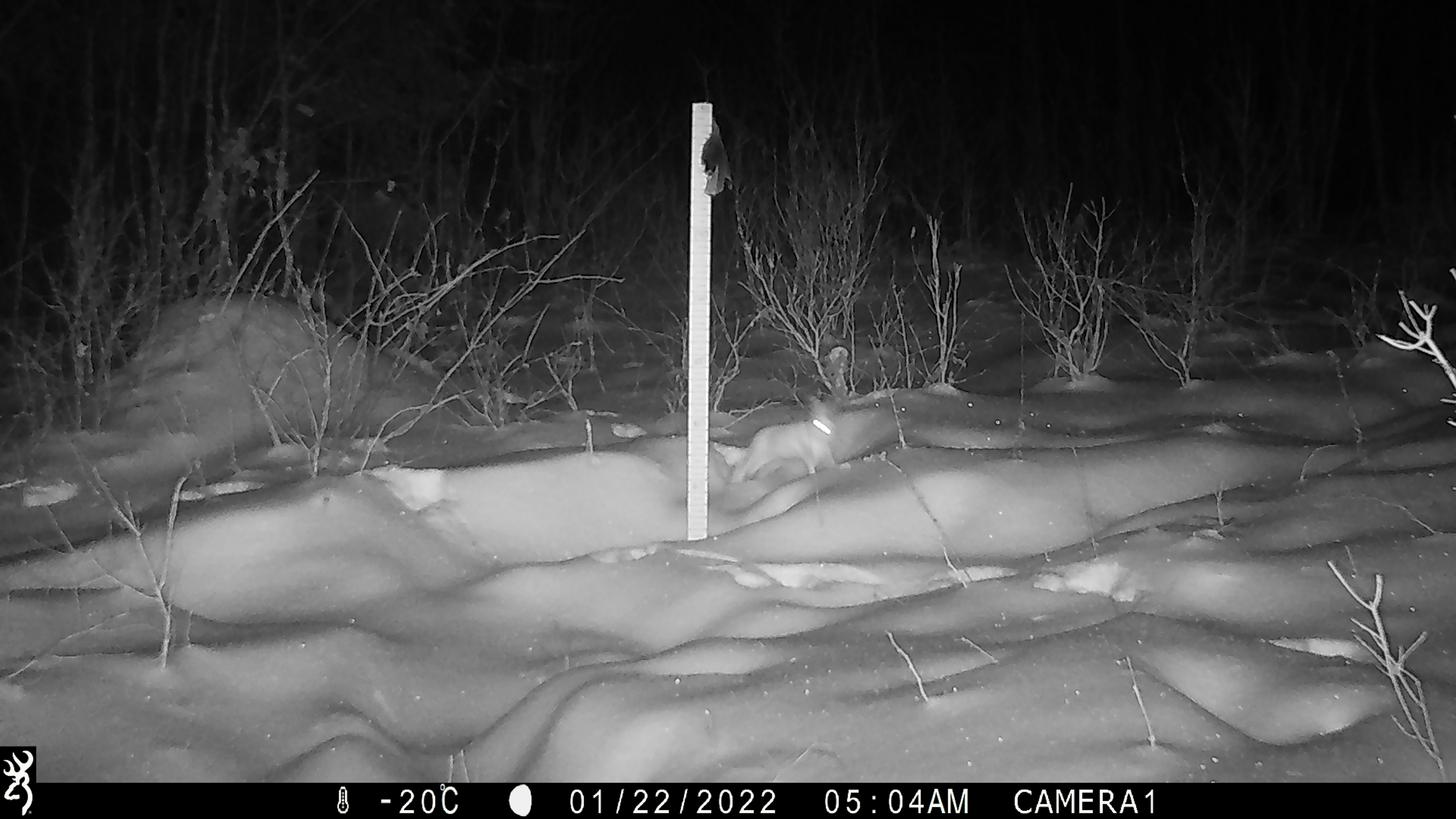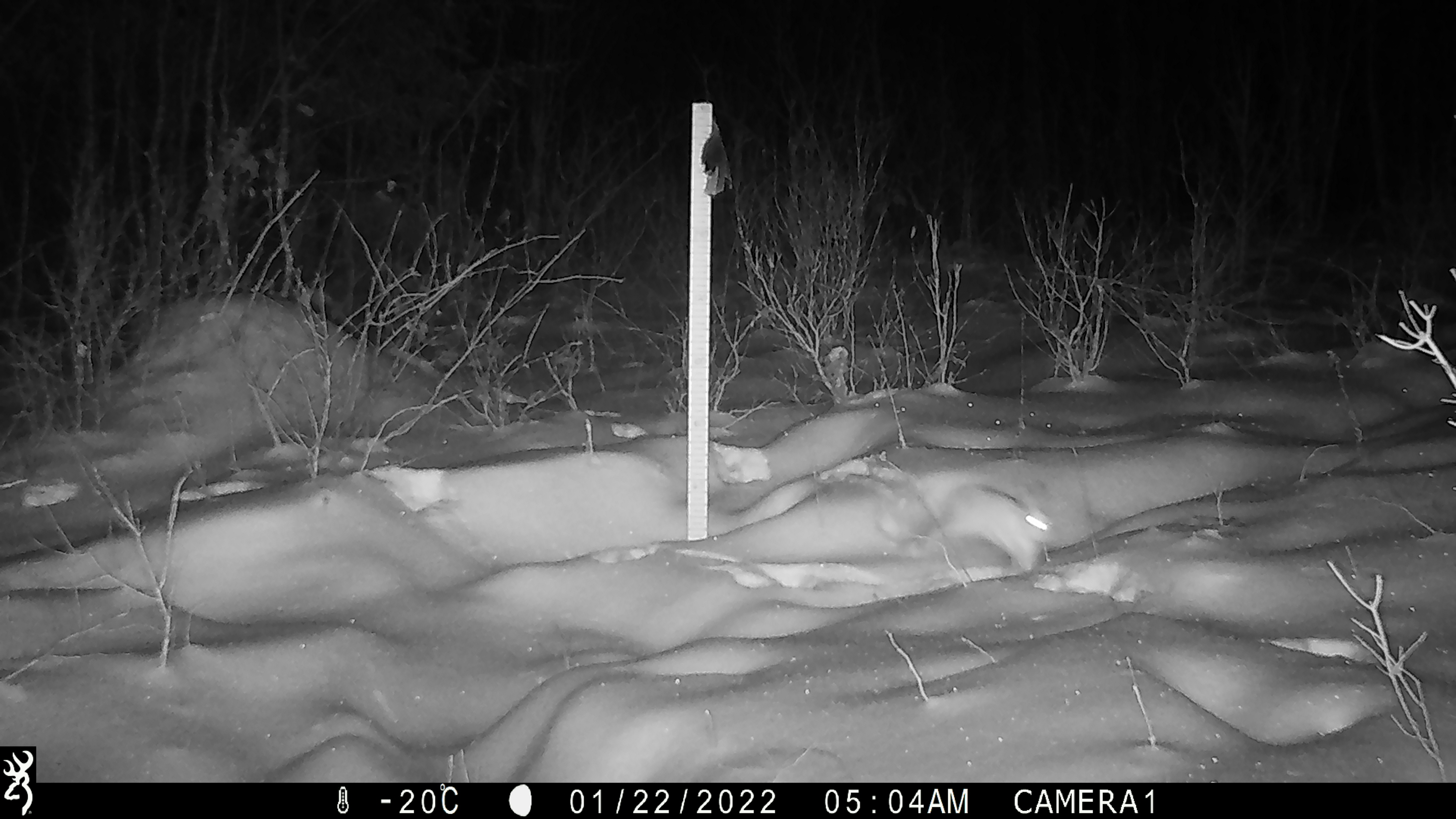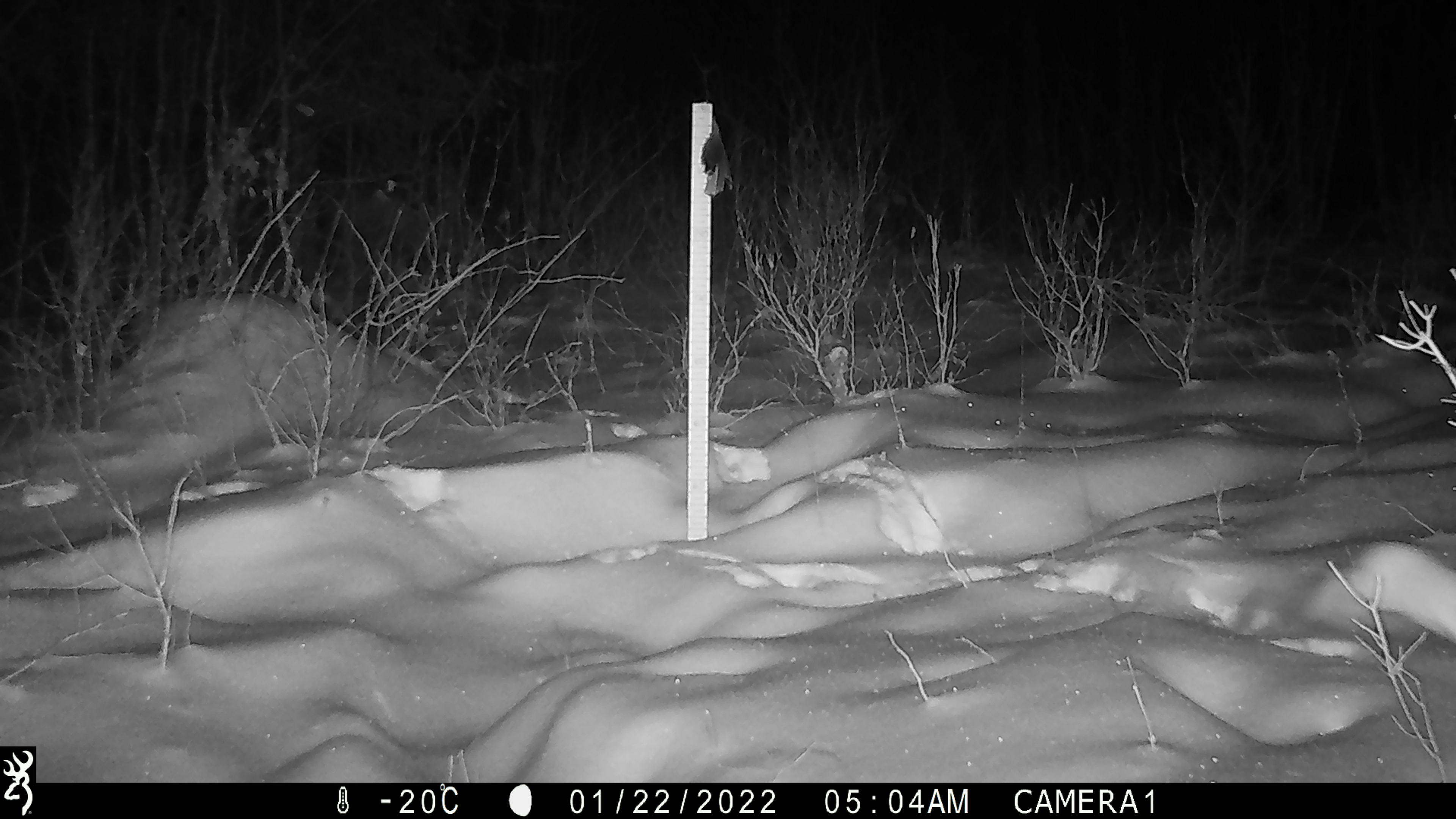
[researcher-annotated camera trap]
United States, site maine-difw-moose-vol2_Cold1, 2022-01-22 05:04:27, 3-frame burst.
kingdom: Animalia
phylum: Chordata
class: Mammalia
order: Lagomorpha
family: Leporidae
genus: Lepus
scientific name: Lepus americanus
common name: snowshoe hare